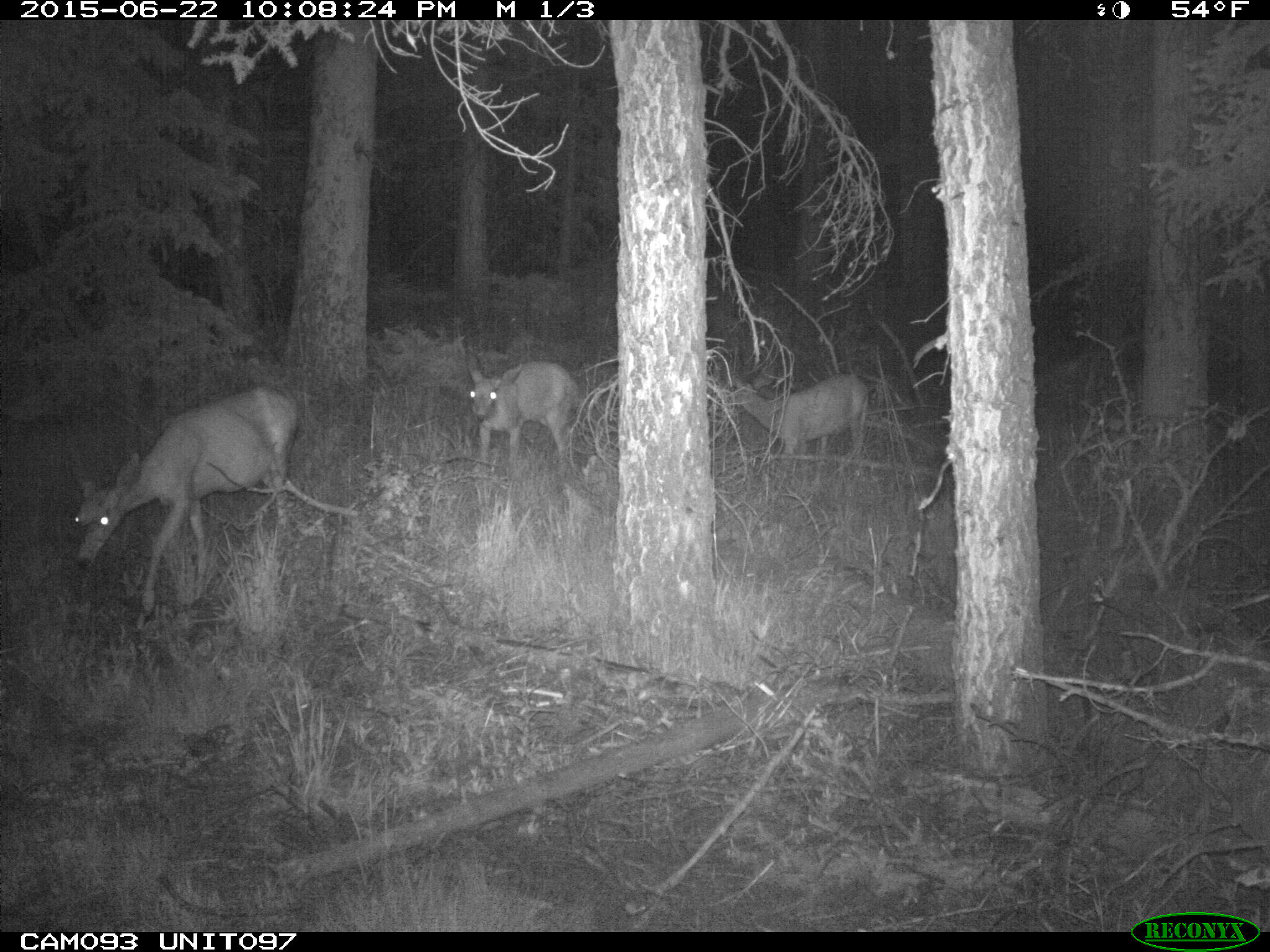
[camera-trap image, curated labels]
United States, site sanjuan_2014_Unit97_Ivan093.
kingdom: Animalia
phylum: Chordata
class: Mammalia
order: Artiodactyla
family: Cervidae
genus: Odocoileus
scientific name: Odocoileus hemionus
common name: mule deer